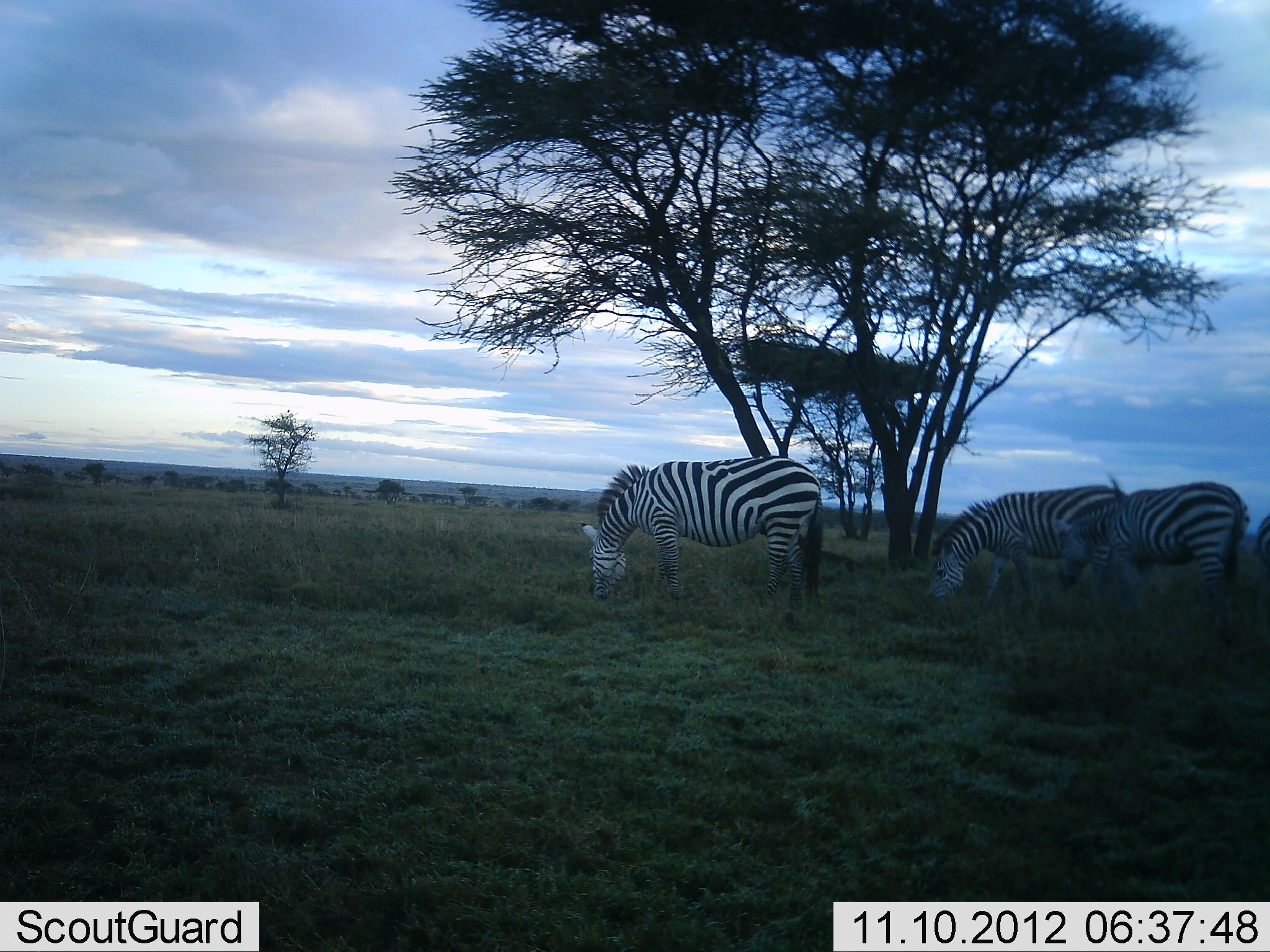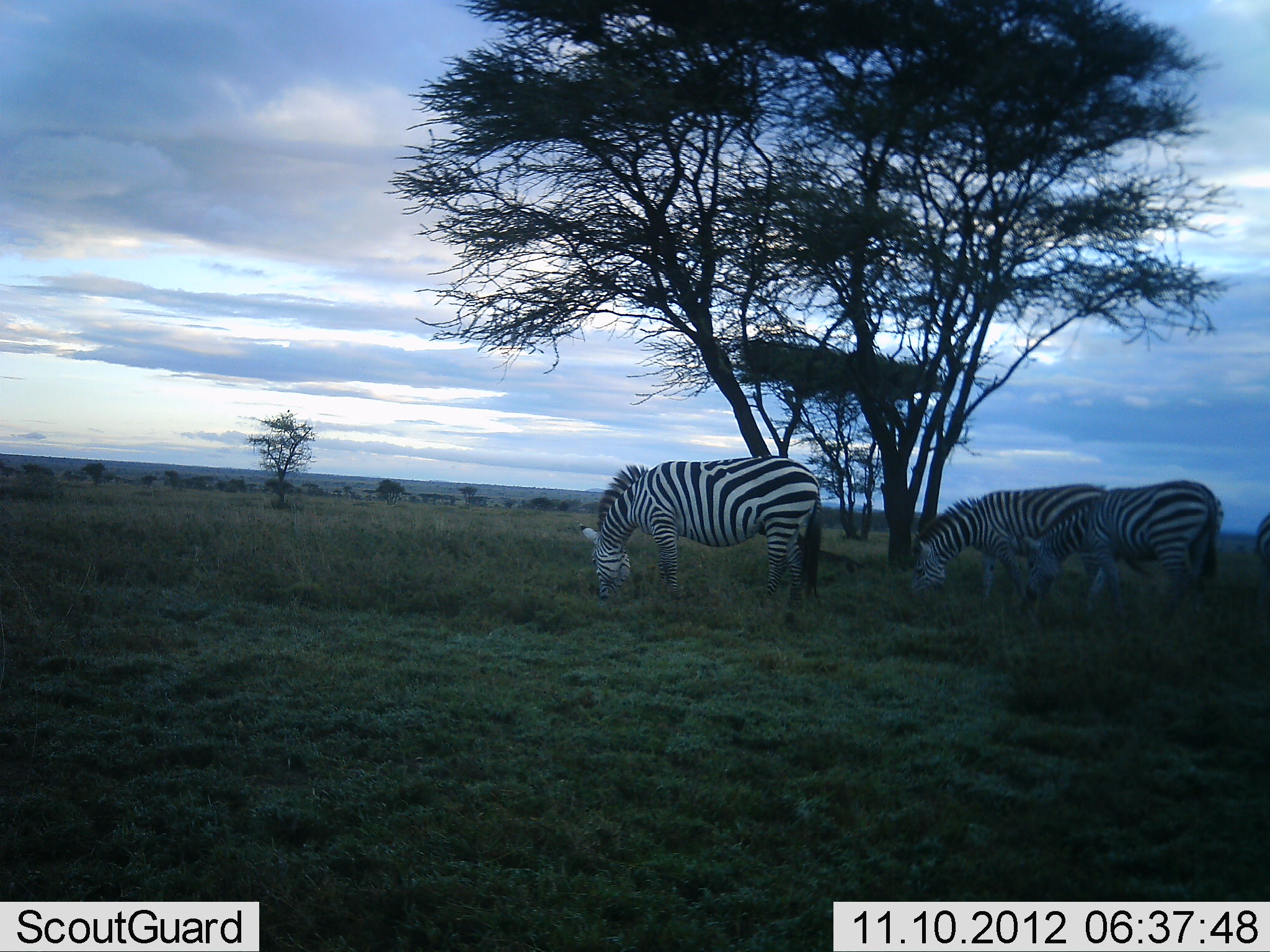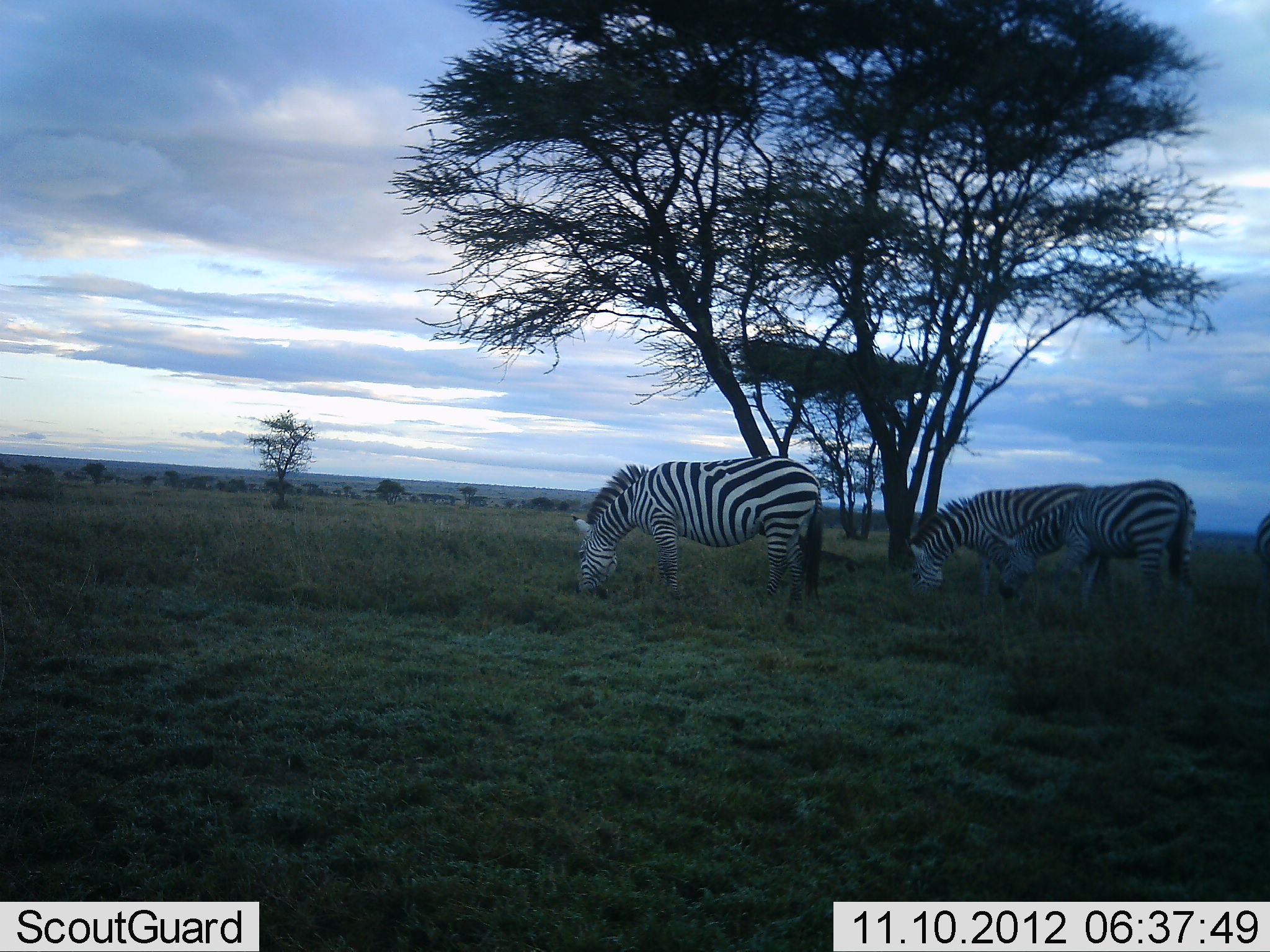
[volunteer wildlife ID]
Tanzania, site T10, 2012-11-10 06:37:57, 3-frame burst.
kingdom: Animalia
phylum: Chordata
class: Mammalia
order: Perissodactyla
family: Equidae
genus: Equus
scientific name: Equus quagga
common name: plains zebra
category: zebra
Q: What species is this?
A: Zebra (plains zebra) (Equus quagga).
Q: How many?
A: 3.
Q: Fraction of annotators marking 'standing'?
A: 20%.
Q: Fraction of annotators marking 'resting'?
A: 0%.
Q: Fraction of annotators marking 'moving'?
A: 10%.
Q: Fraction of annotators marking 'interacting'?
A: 0%.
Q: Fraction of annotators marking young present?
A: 0%.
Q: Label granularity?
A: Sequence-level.